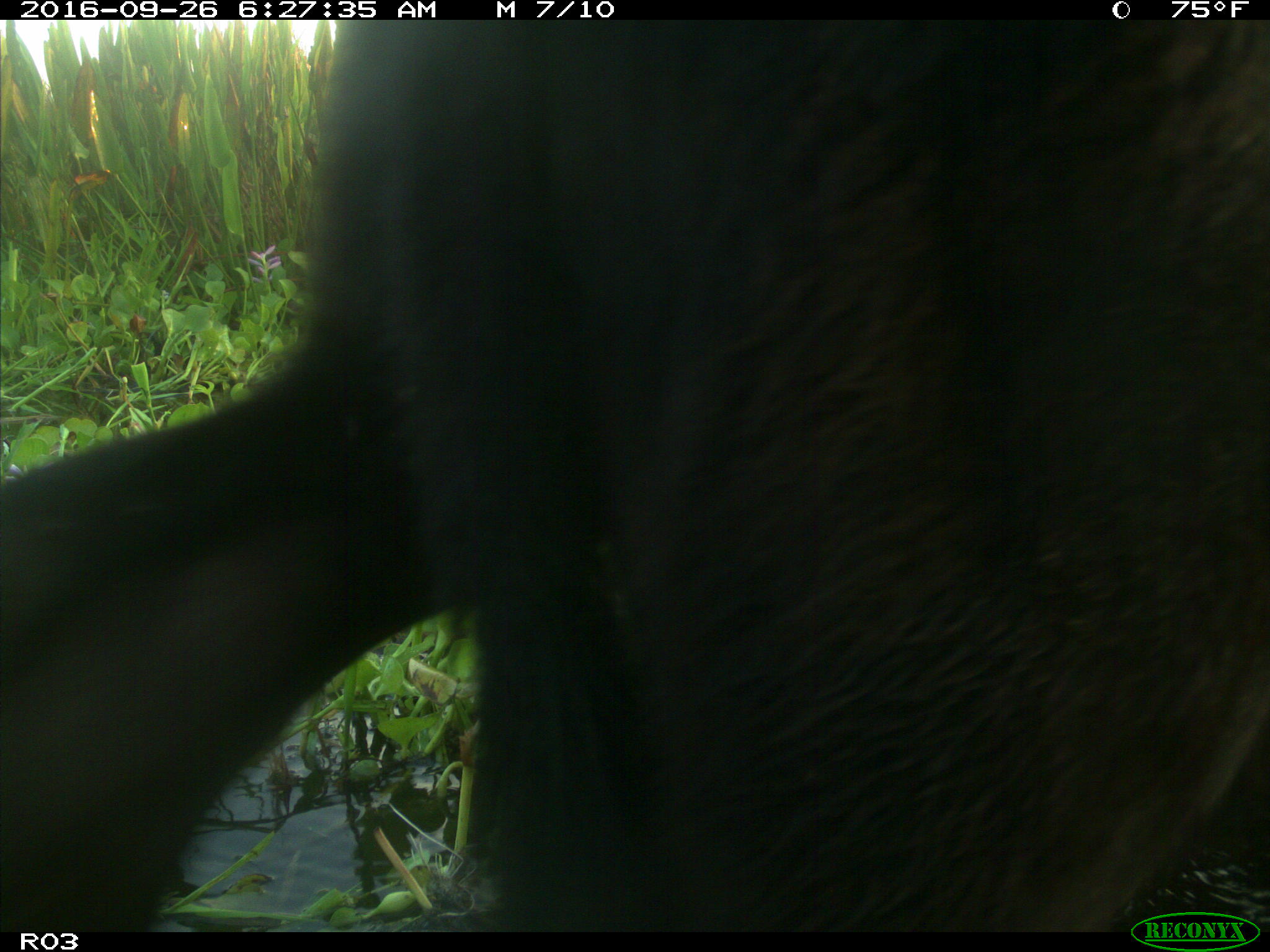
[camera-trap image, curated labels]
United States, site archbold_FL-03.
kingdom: Animalia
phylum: Chordata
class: Mammalia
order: Artiodactyla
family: Bovidae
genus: Bos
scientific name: Bos taurus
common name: domestic cow